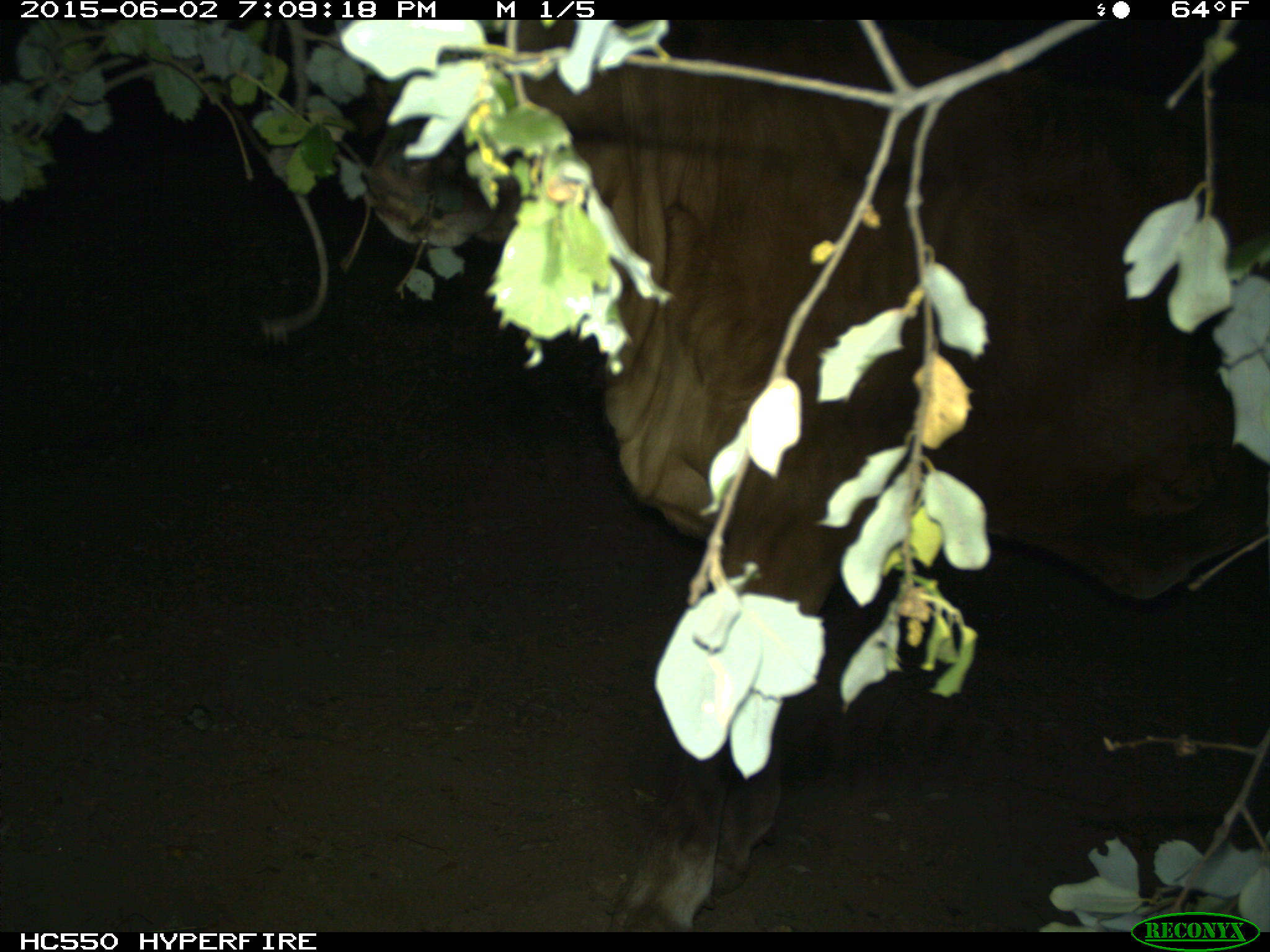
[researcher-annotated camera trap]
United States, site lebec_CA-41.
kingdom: Animalia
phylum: Chordata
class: Mammalia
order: Artiodactyla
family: Bovidae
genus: Bos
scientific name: Bos taurus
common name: domestic cow